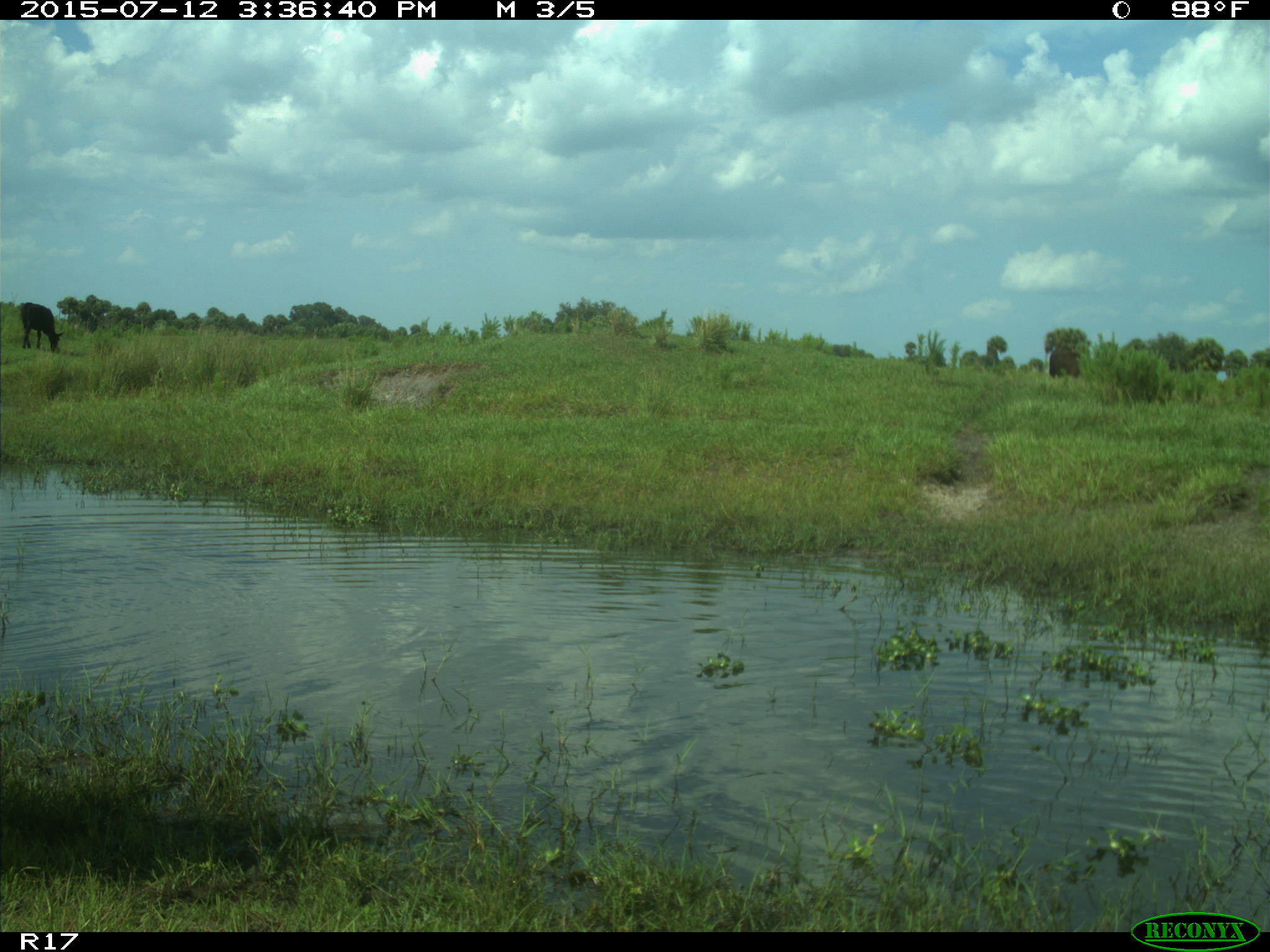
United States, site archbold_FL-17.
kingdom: Animalia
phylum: Chordata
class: Mammalia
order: Artiodactyla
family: Bovidae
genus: Bos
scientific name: Bos taurus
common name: domestic cow